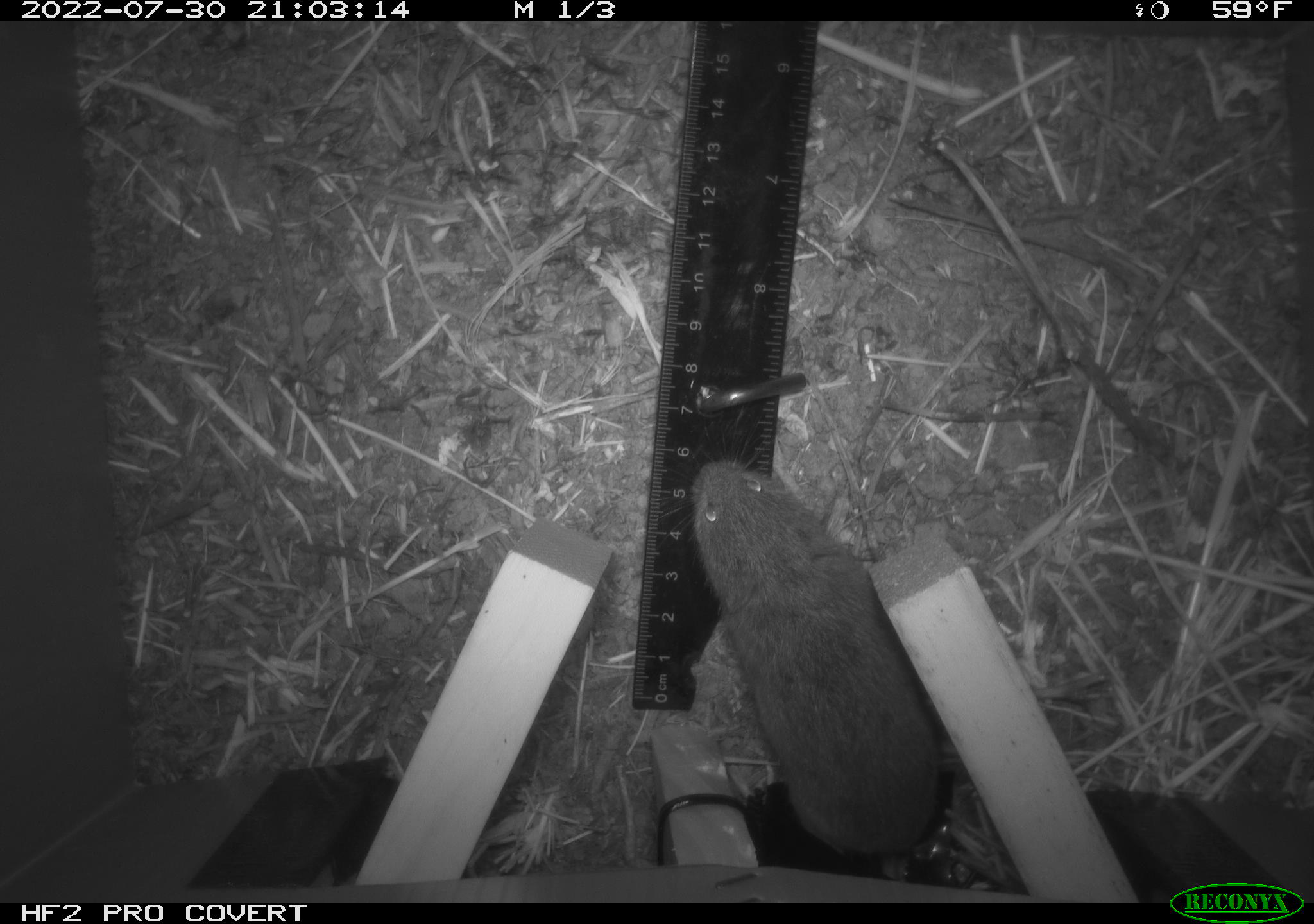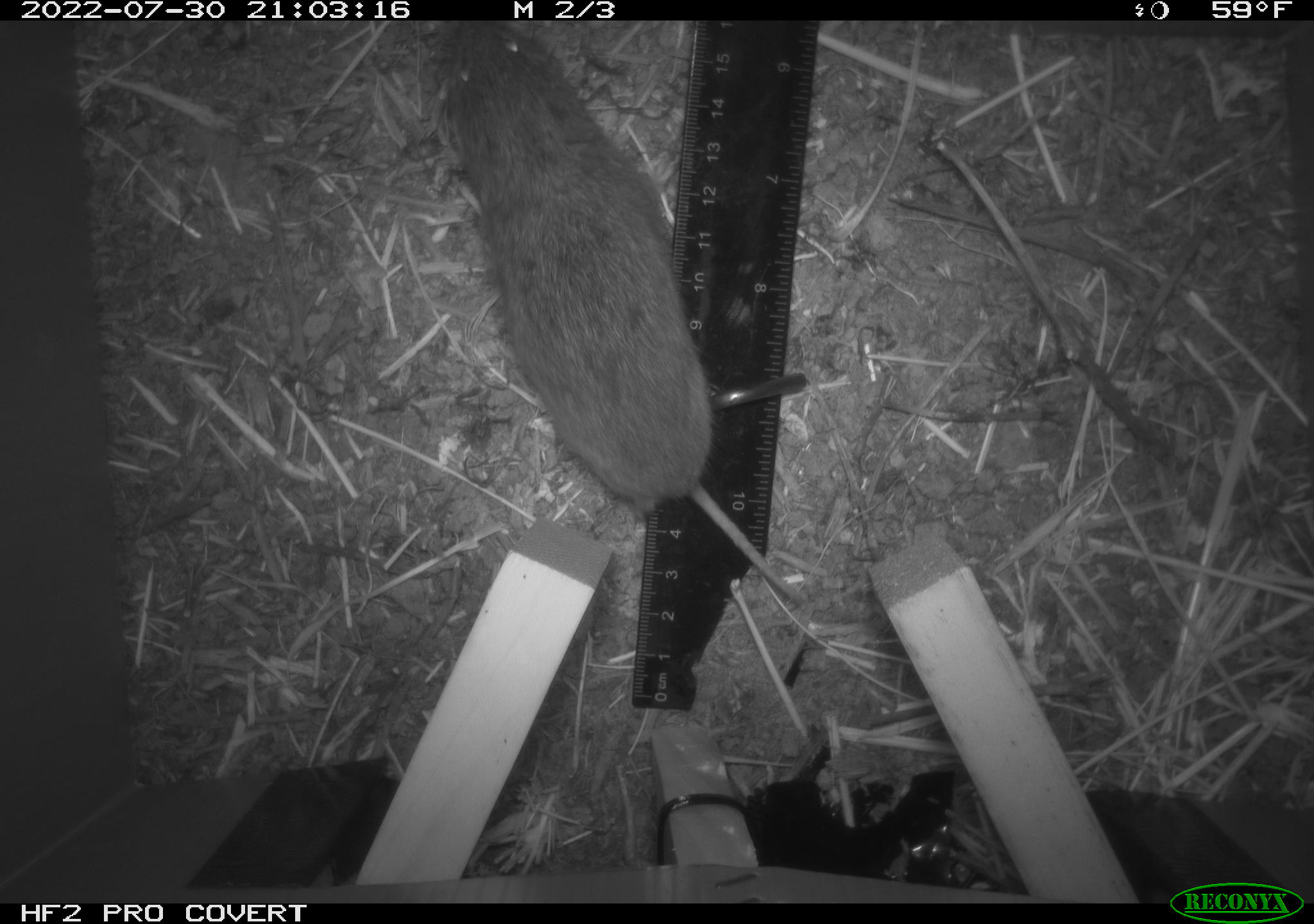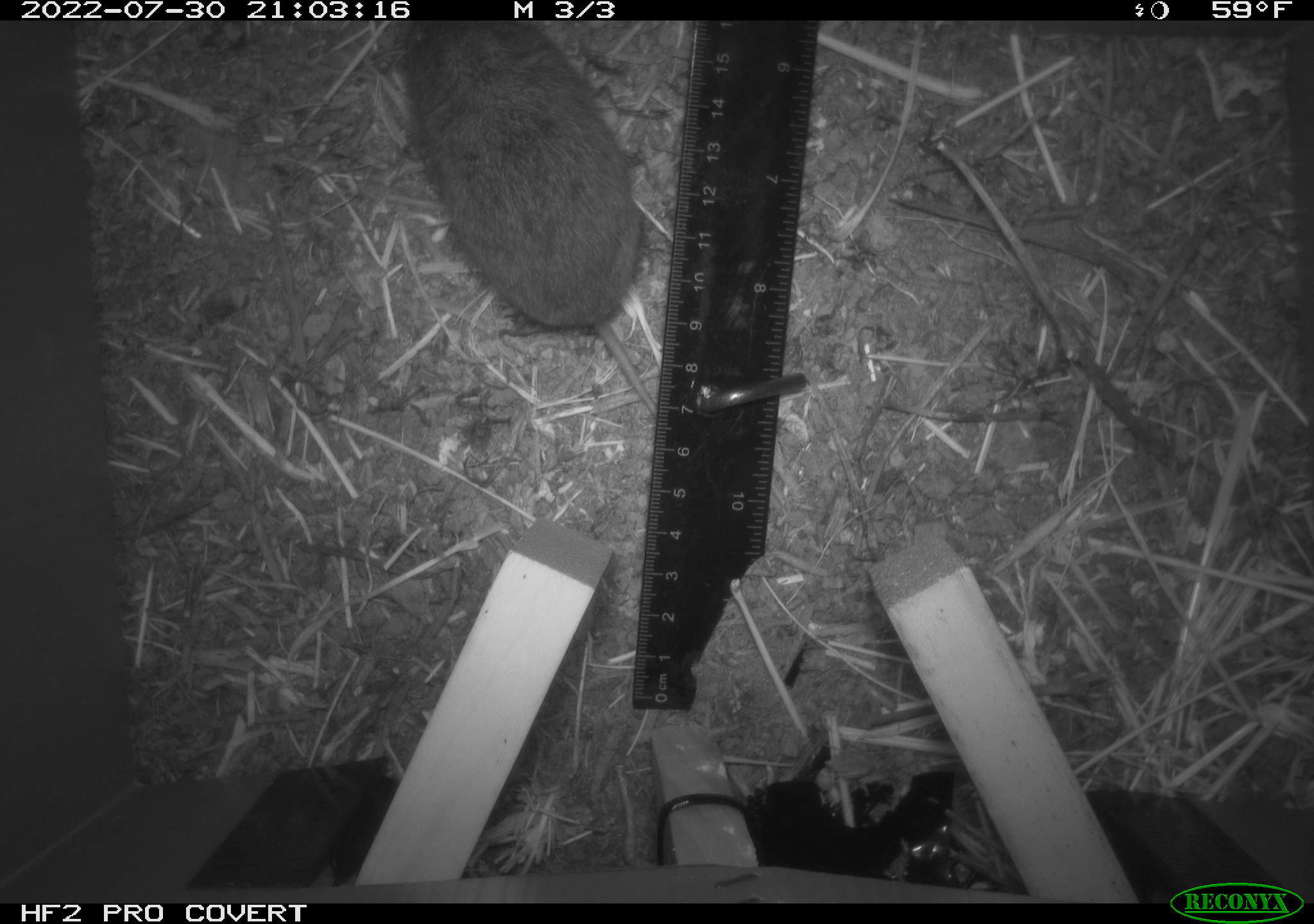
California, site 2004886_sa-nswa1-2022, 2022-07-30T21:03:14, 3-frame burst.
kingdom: Animalia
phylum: Chordata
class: Mammalia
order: Rodentia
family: Cricetidae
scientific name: Cricetidae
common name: hamsters, voles, lemmings, and allies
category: cricetidae family